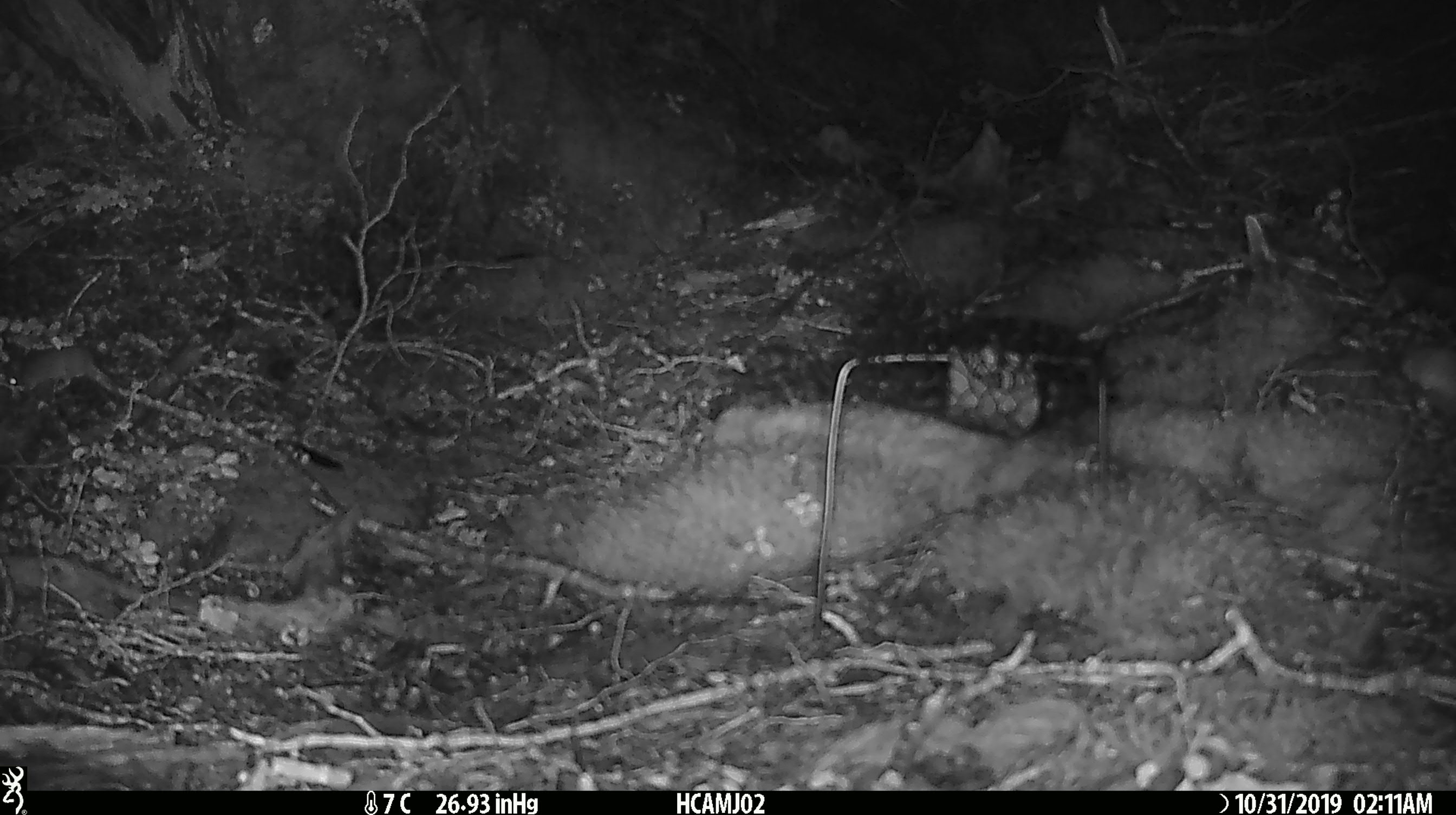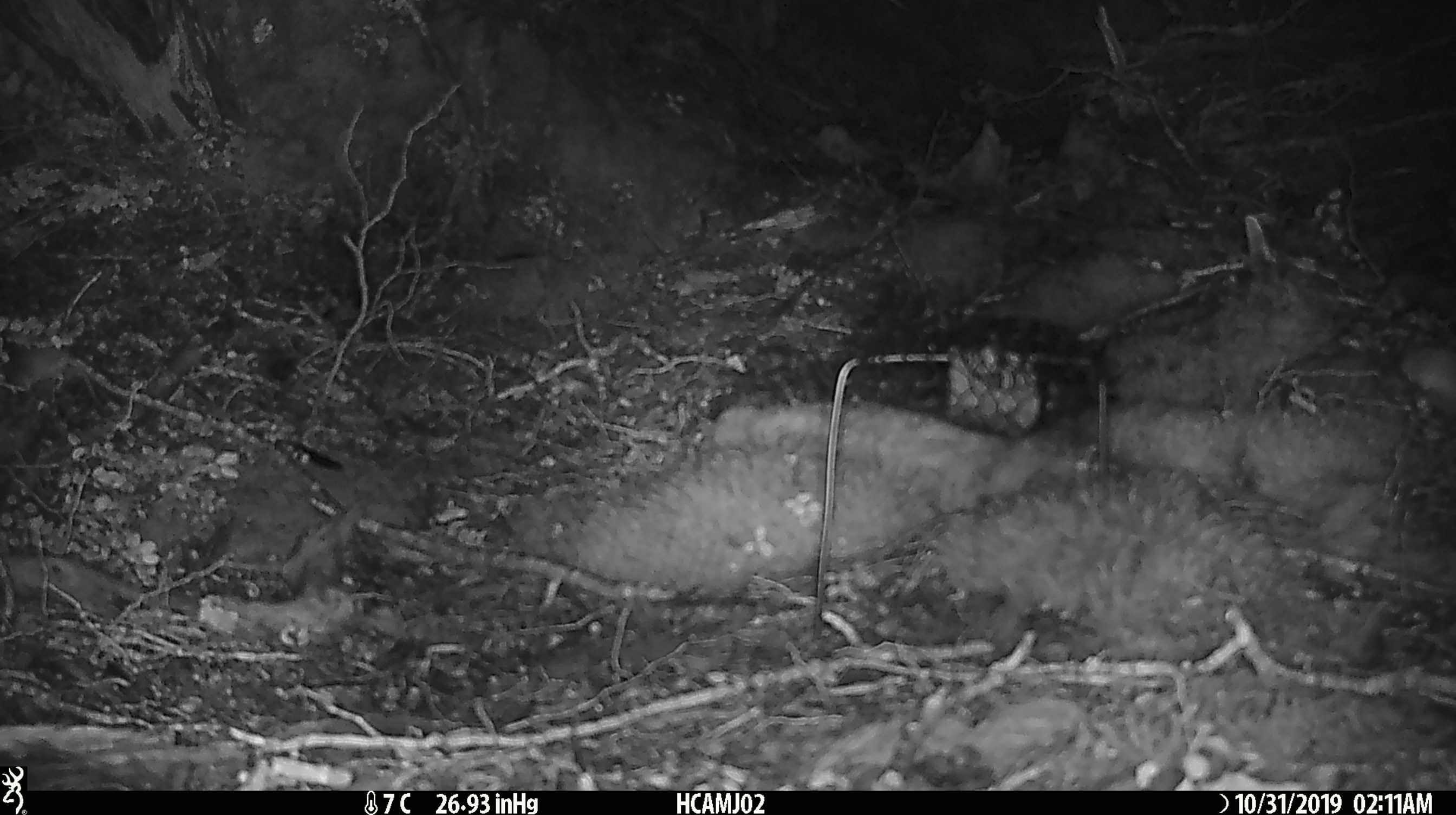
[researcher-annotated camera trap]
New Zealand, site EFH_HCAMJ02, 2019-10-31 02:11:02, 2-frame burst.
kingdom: Animalia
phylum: Chordata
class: Mammalia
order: Rodentia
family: Muridae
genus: Mus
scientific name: Mus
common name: mouse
Mouse (Mus).